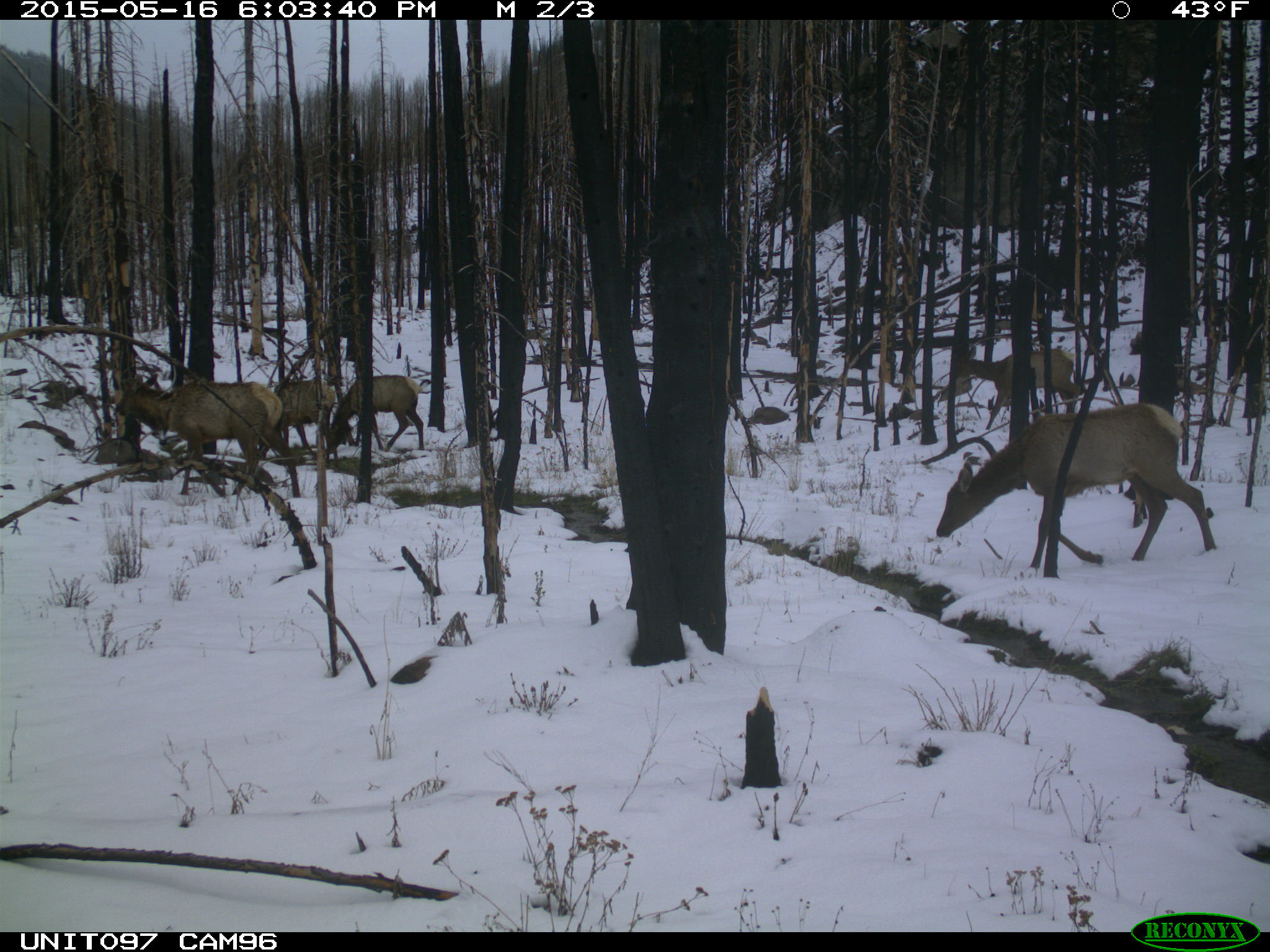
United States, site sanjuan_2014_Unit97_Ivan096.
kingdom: Animalia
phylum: Chordata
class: Mammalia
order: Artiodactyla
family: Cervidae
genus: Cervus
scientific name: Cervus elaphus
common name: red deer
Cervus elaphus (red deer).